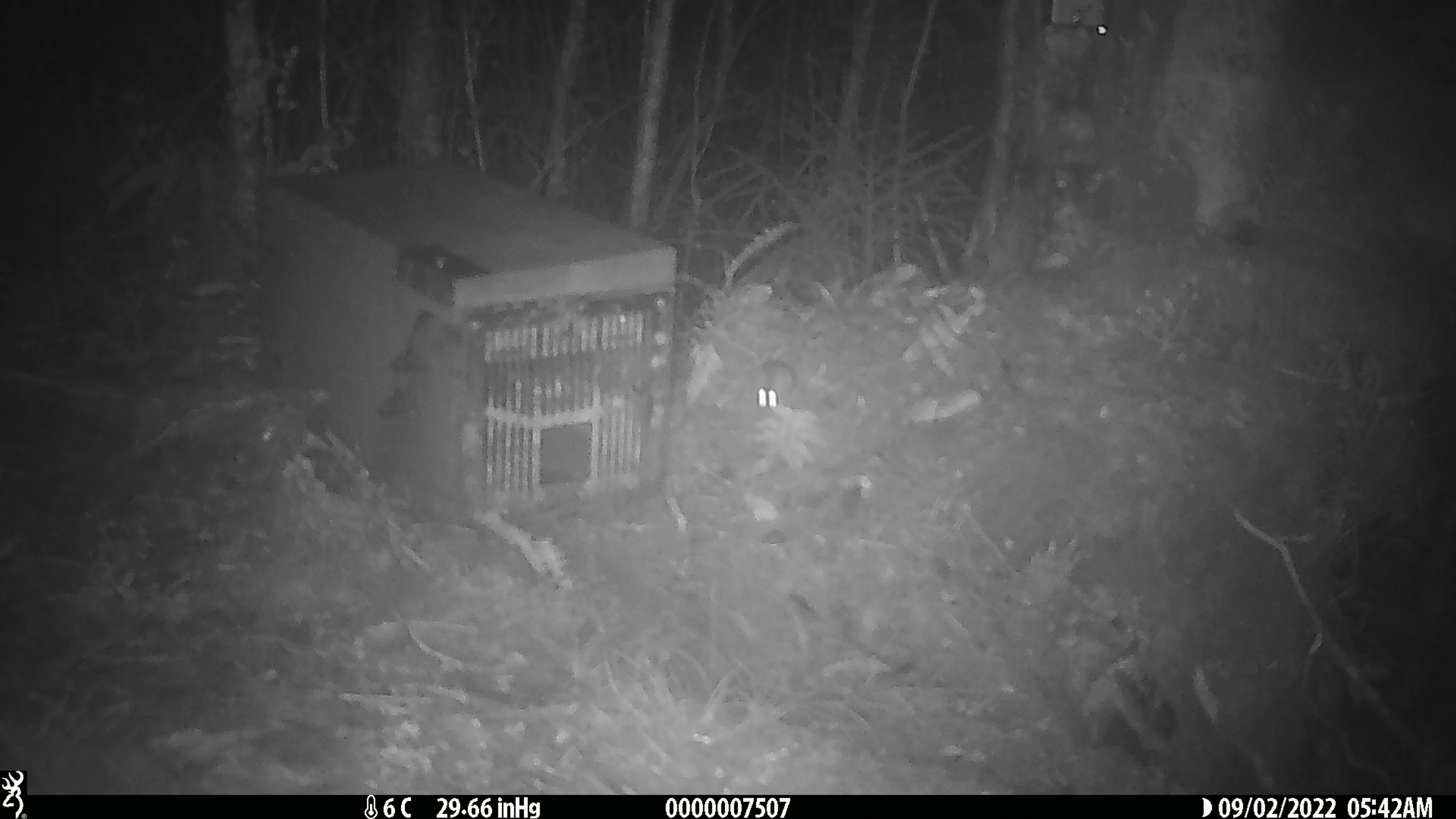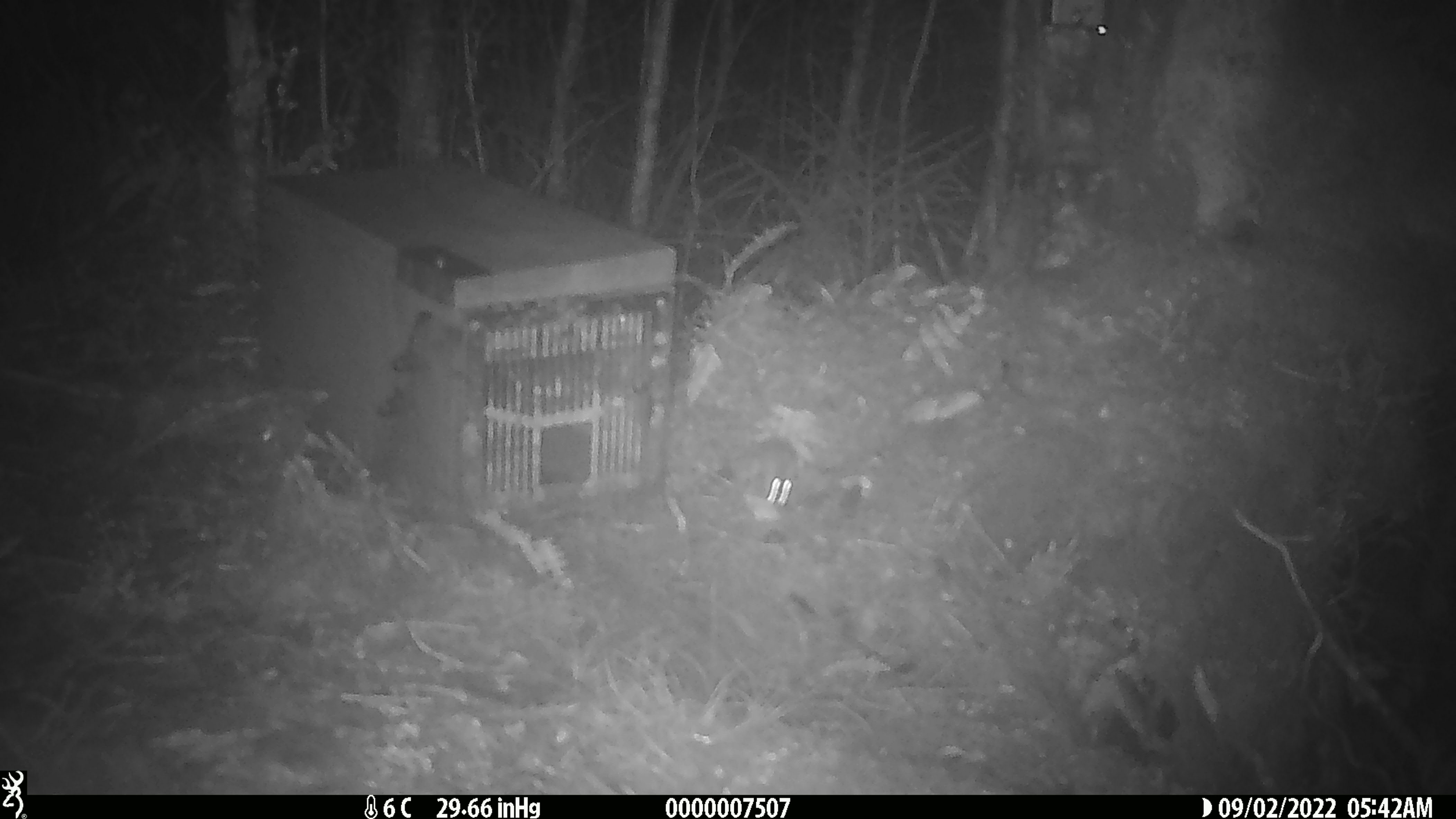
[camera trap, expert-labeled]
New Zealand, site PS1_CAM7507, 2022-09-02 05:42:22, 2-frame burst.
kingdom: Animalia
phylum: Chordata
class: Mammalia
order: Rodentia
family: Muridae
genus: Mus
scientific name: Mus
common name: mouse